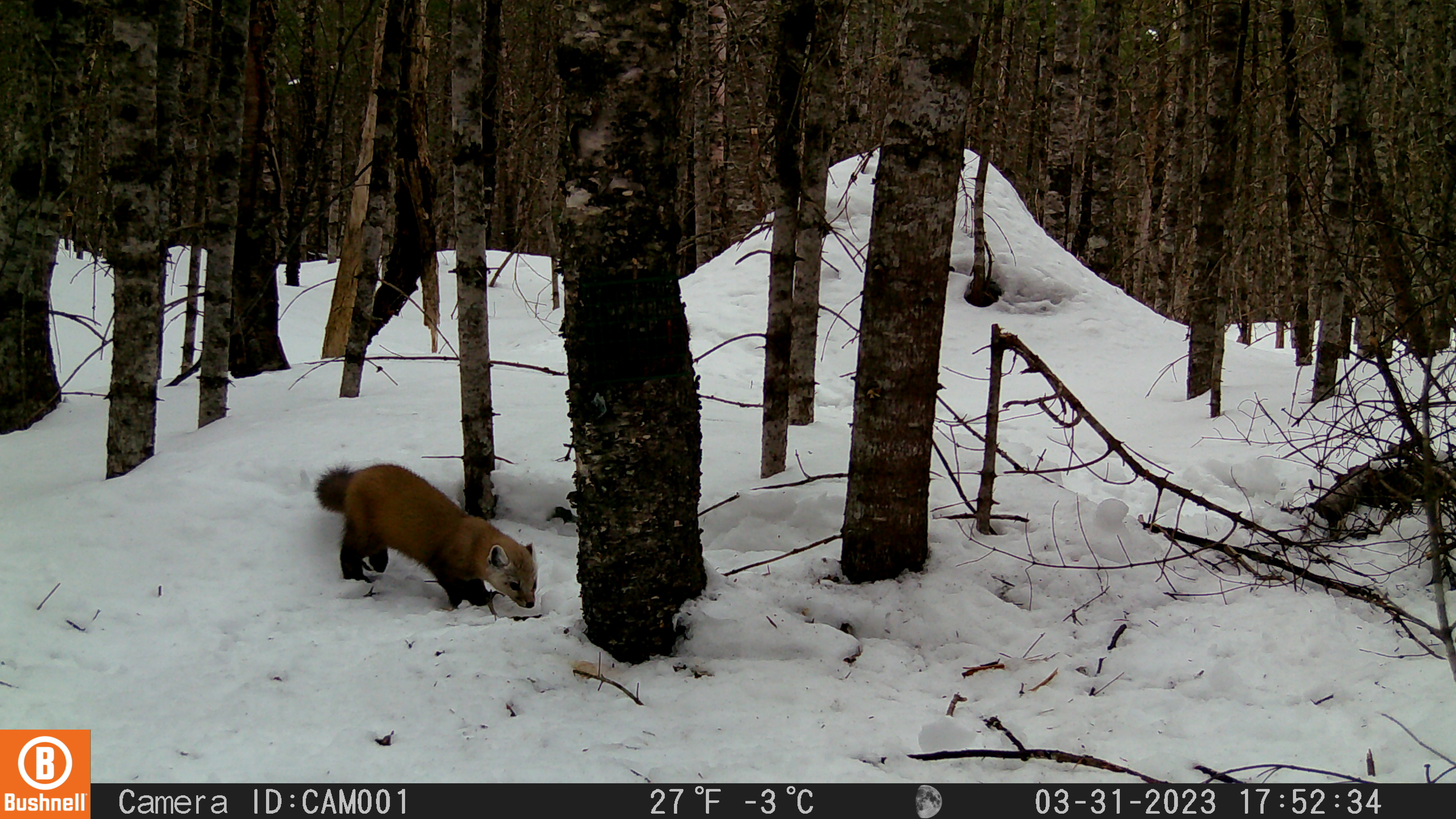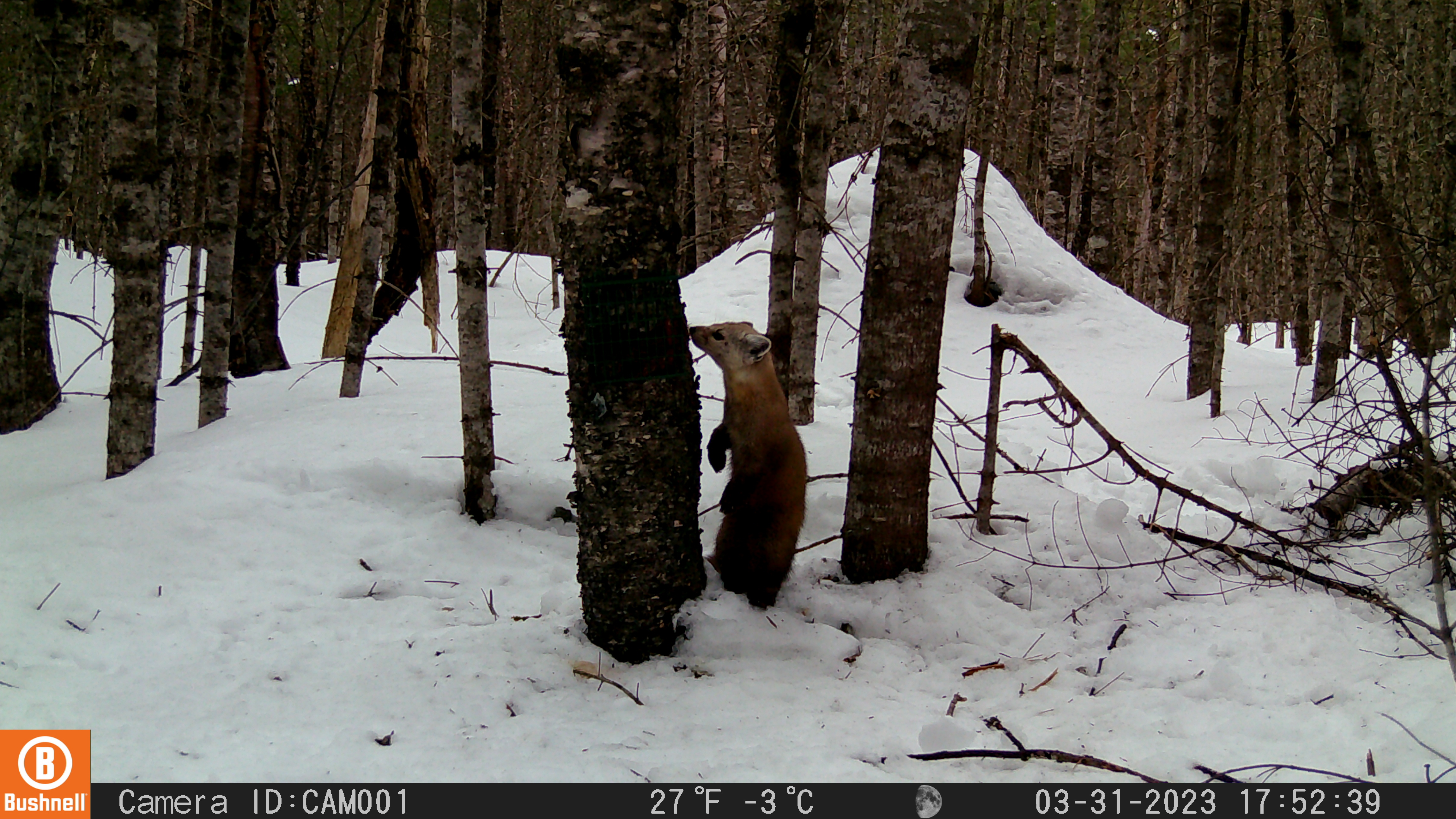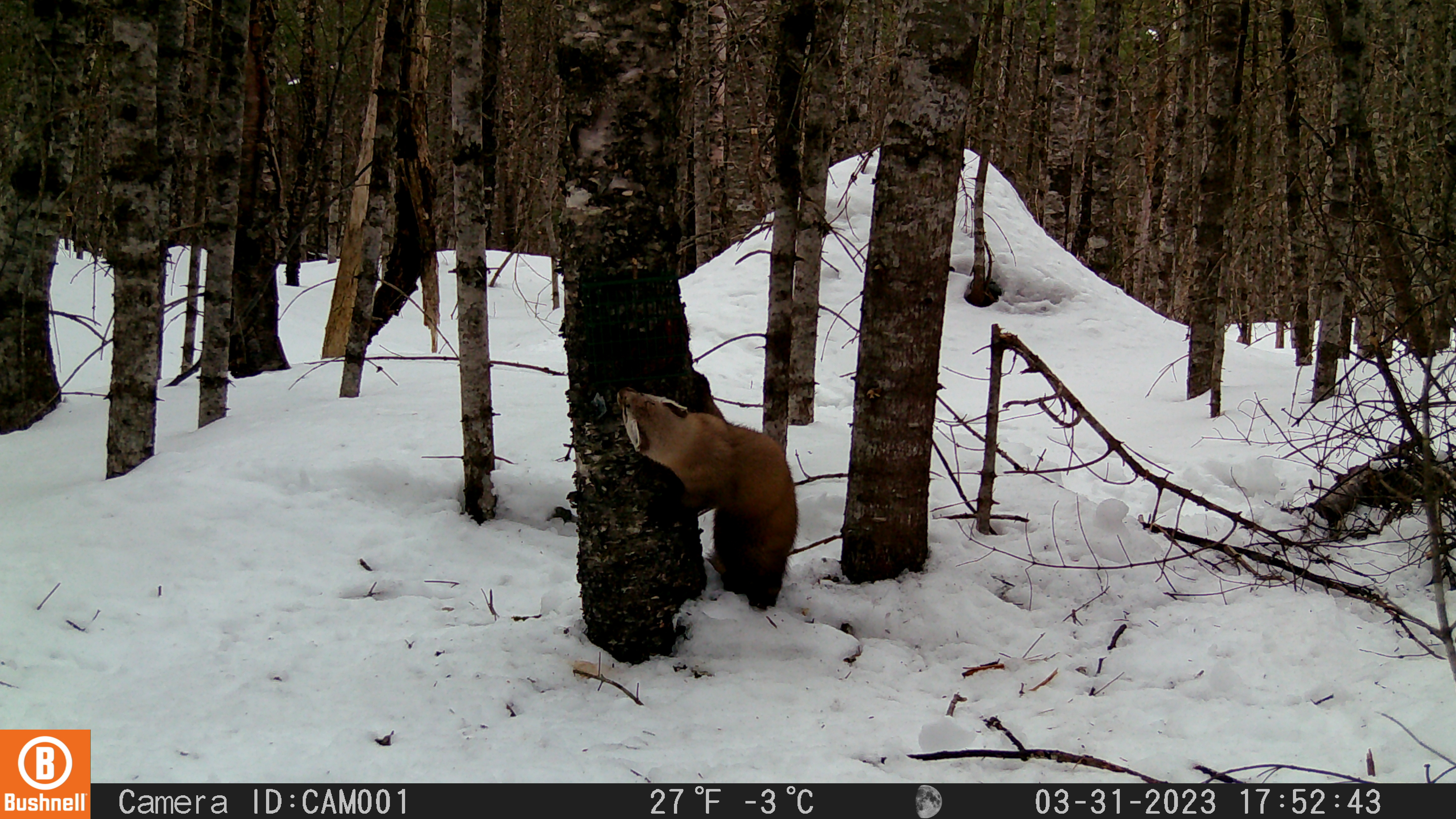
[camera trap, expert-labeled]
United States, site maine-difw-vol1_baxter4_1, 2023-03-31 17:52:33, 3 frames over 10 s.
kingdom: Animalia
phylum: Chordata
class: Mammalia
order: Carnivora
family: Mustelidae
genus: Martes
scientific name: Martes americana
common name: american marten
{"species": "american marten (Martes americana)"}